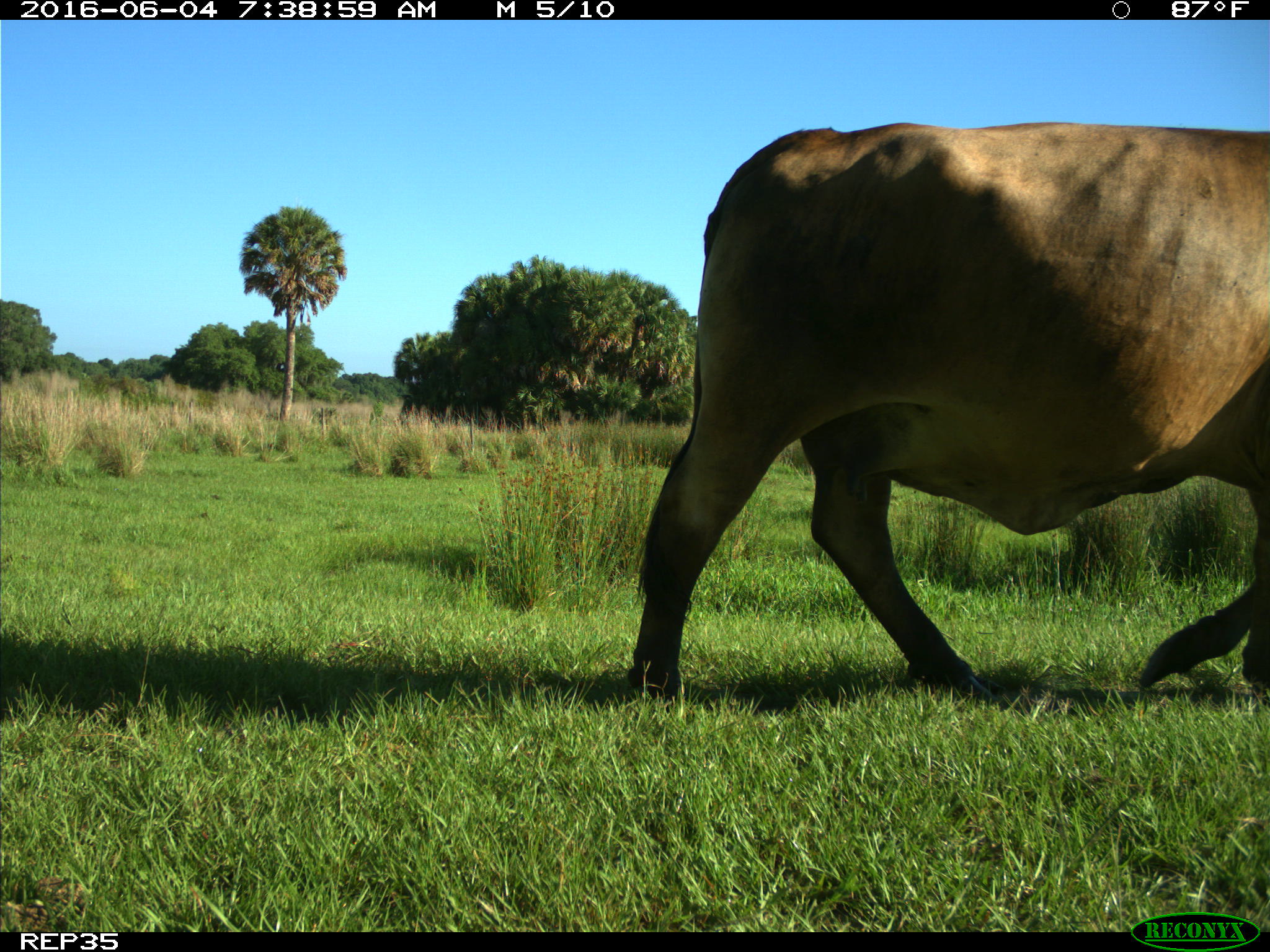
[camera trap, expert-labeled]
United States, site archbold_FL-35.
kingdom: Animalia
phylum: Chordata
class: Mammalia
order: Artiodactyla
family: Bovidae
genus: Bos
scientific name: Bos taurus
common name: domestic cow